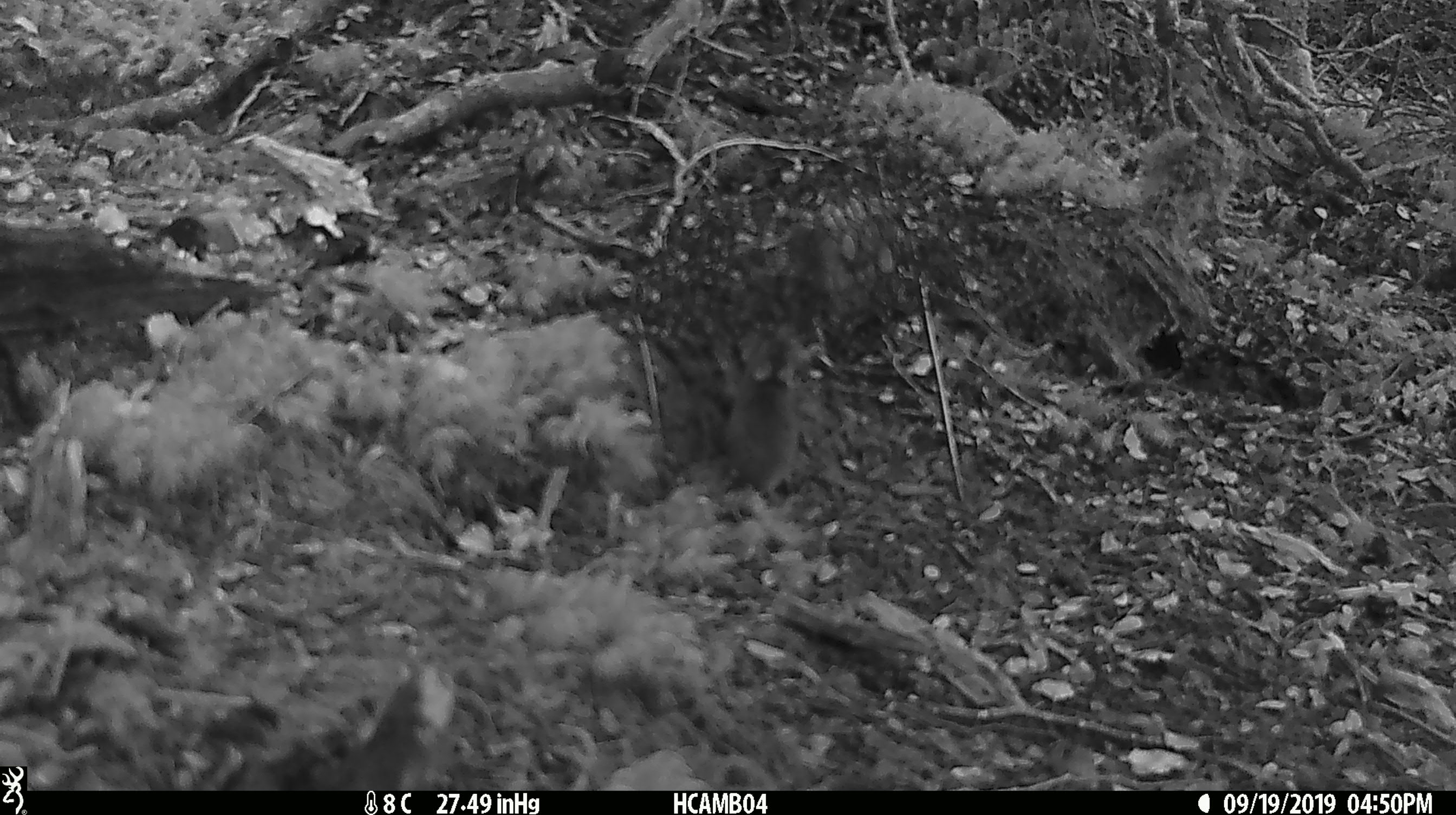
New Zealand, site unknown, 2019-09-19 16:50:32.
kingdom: Animalia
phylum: Chordata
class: Mammalia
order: Rodentia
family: Muridae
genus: Mus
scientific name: Mus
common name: mouse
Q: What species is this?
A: Mouse (Mus).